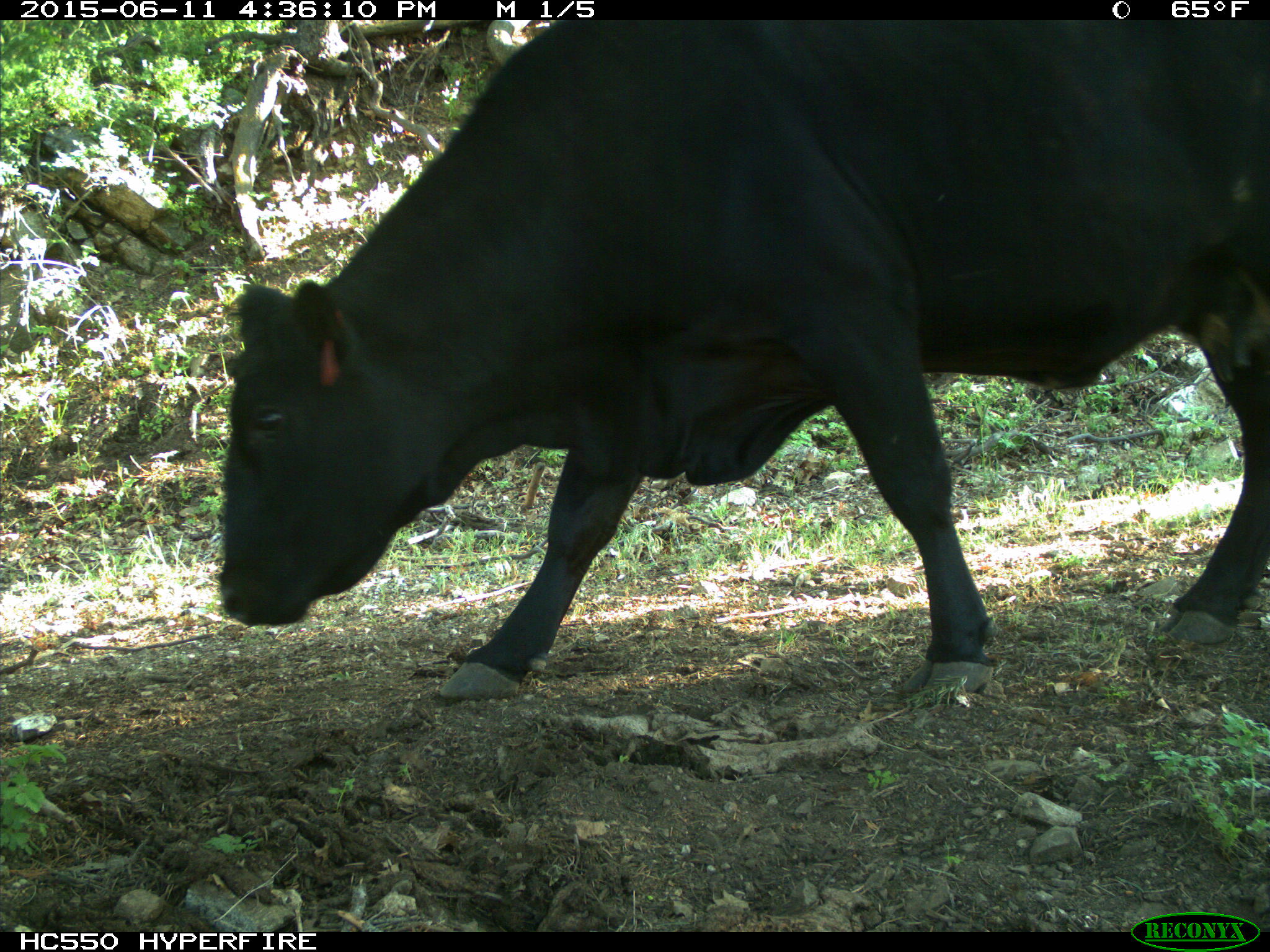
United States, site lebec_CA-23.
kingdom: Animalia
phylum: Chordata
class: Mammalia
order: Artiodactyla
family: Bovidae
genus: Bos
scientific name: Bos taurus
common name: domestic cow